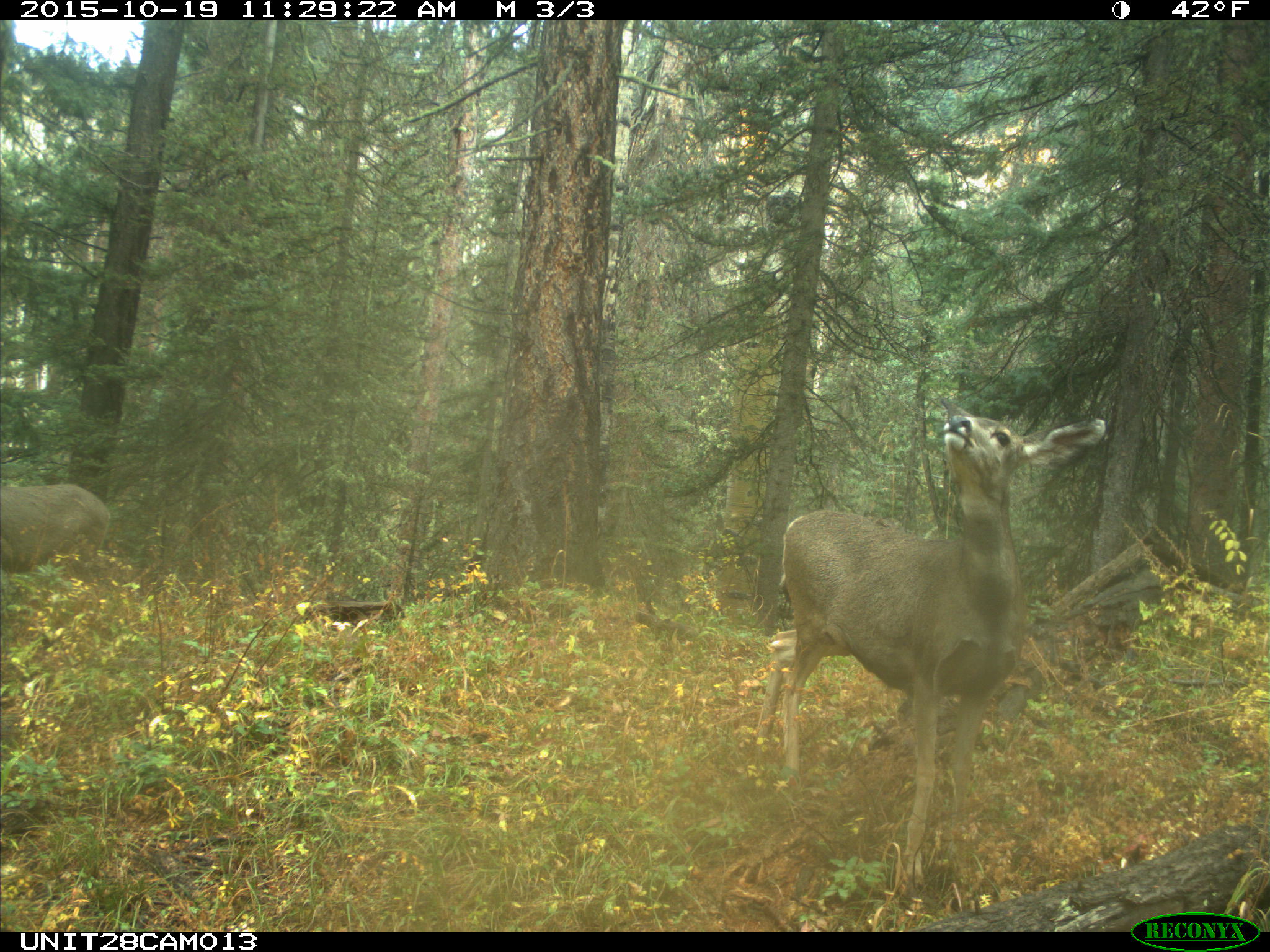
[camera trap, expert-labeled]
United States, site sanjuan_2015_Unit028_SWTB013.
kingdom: Animalia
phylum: Chordata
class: Mammalia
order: Artiodactyla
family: Cervidae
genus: Odocoileus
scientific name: Odocoileus hemionus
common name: mule deer